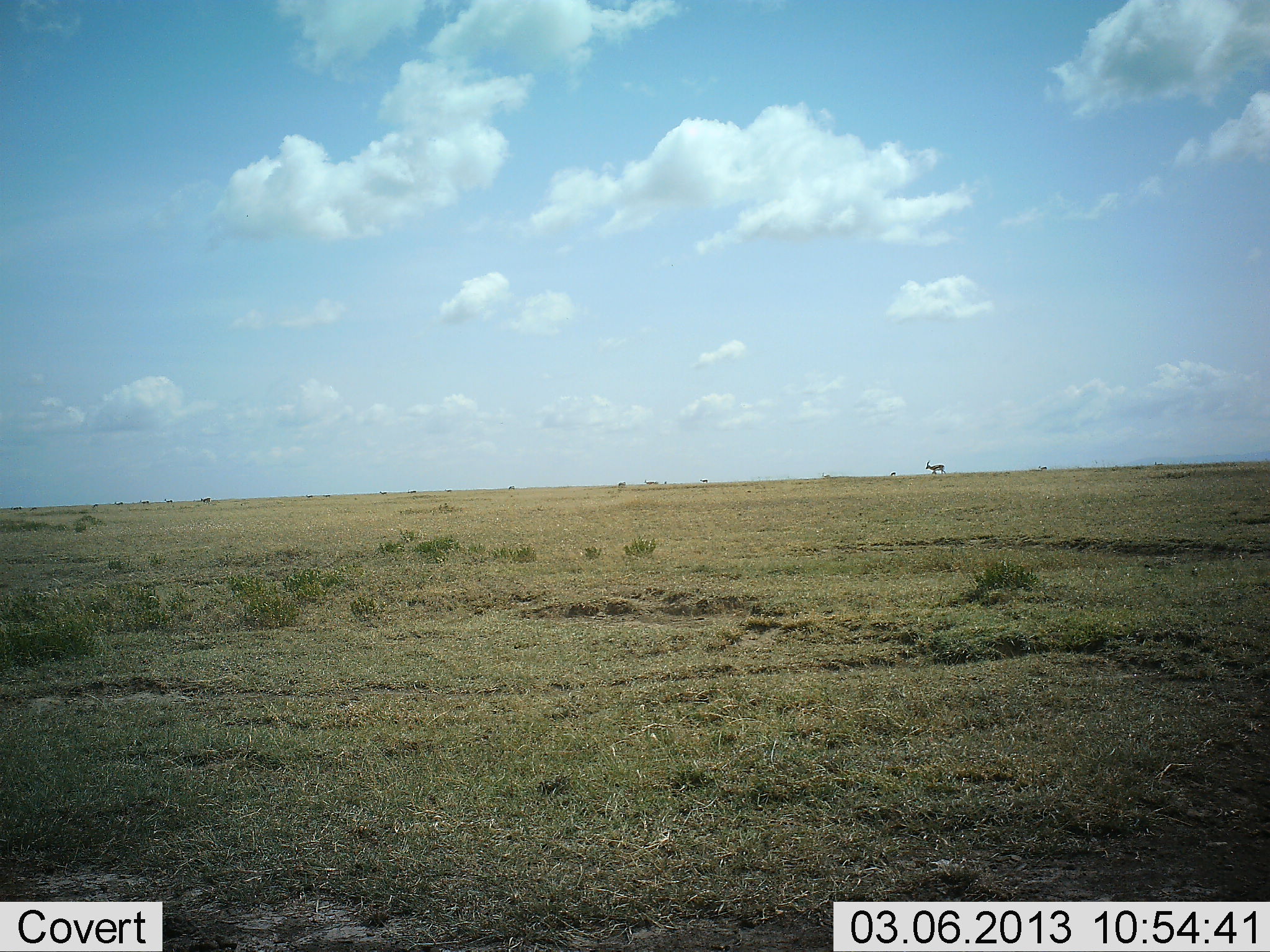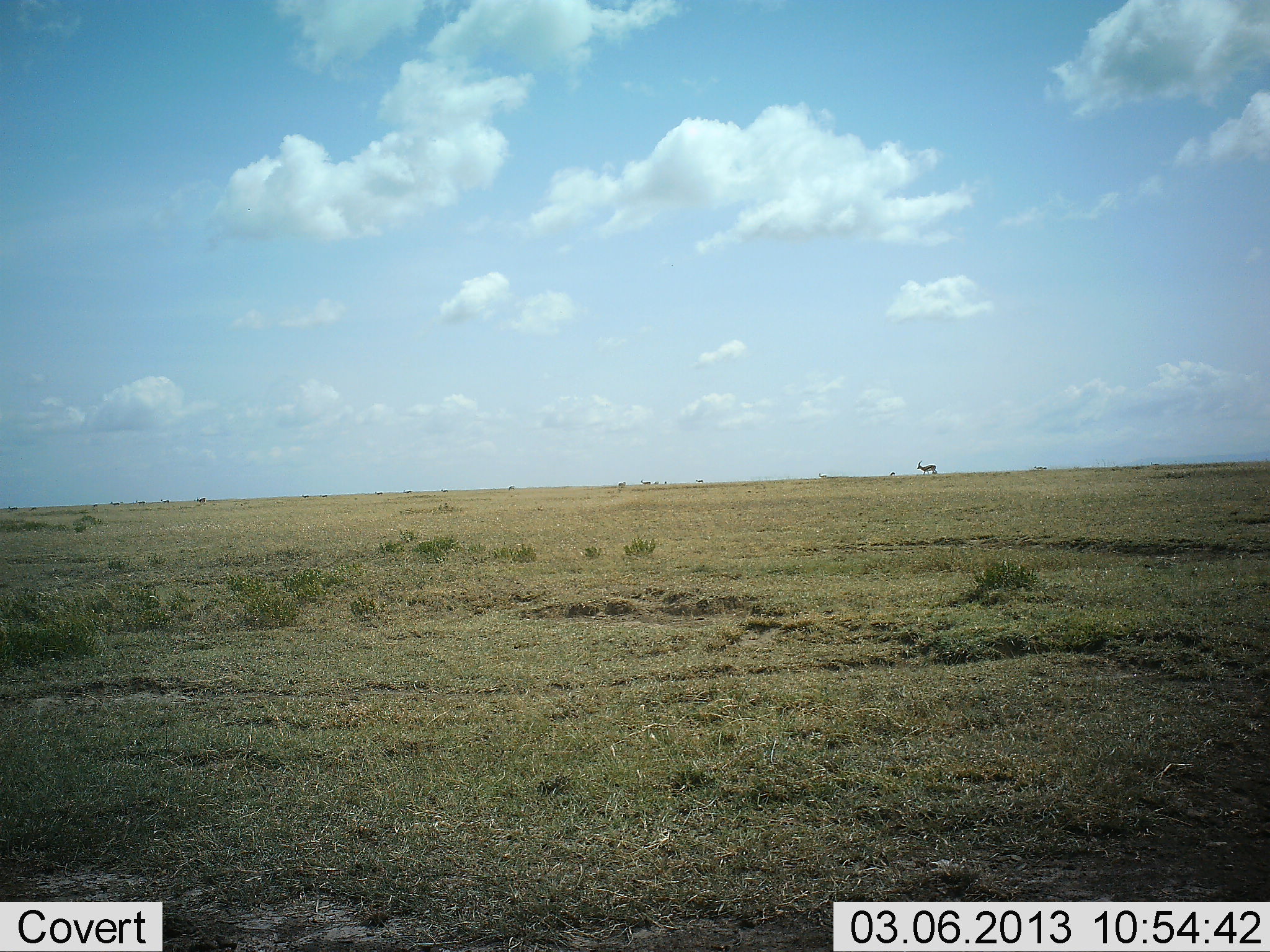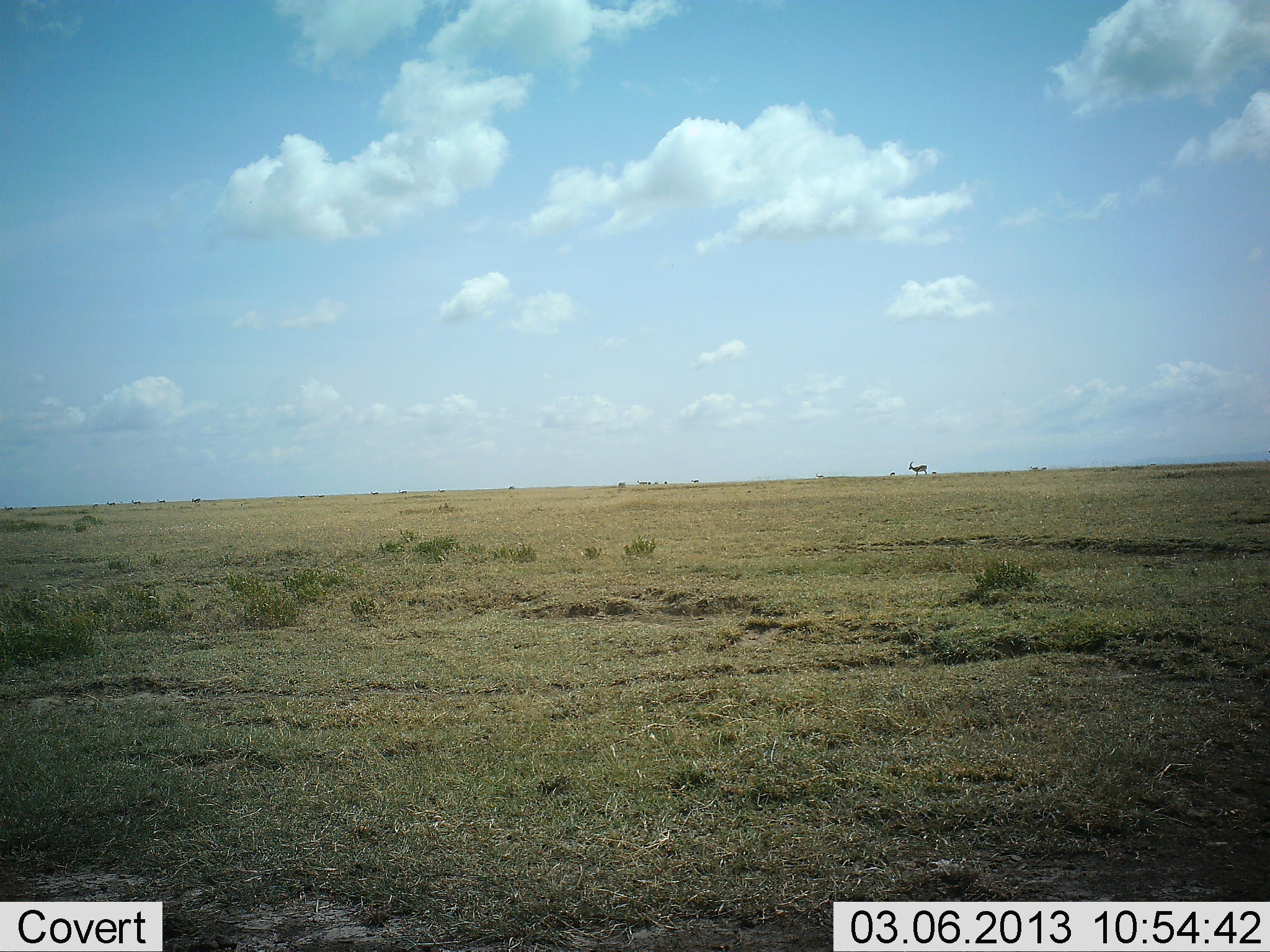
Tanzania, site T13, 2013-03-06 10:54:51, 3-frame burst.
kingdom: Animalia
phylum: Chordata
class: Mammalia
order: Artiodactyla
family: Bovidae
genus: Eudorcas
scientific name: Eudorcas thomsonii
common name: thomson's gazelle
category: gazellethomsons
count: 11-50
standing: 0%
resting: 0%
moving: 80%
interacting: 0%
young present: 0%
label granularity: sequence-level